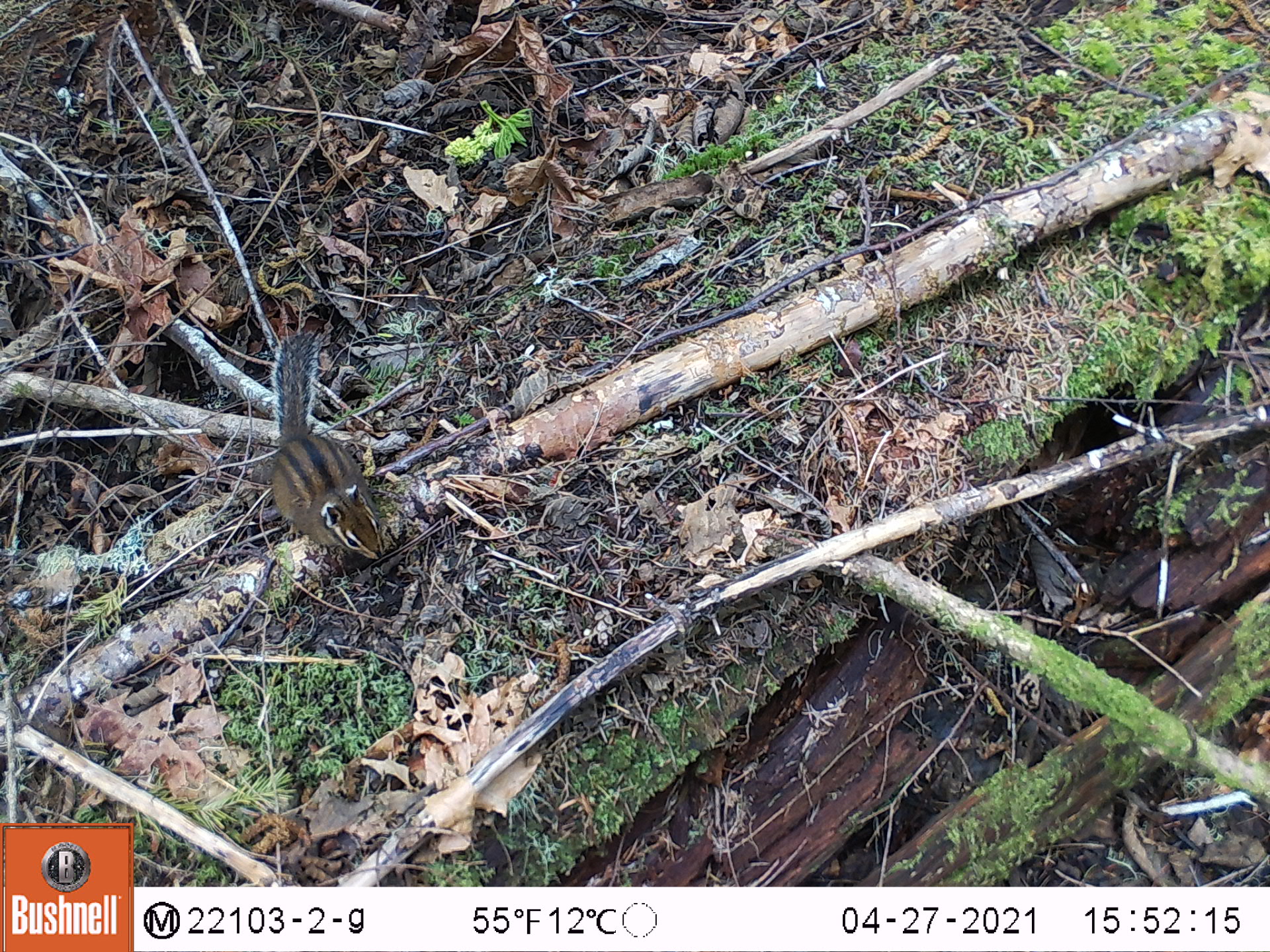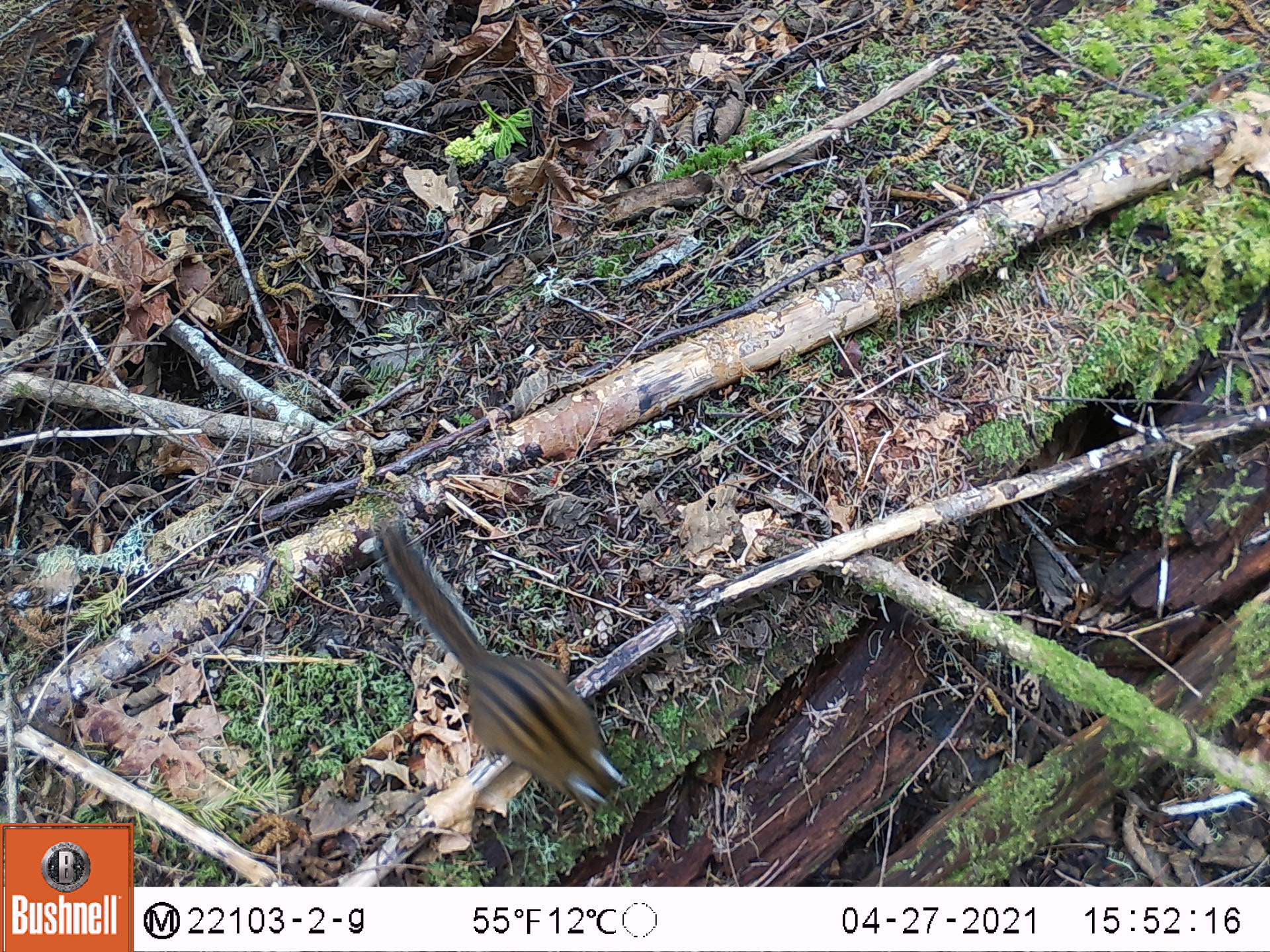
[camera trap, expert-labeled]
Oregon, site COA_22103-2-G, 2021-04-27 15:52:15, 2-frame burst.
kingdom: Animalia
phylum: Chordata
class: Mammalia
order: Rodentia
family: Sciuridae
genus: Neotamias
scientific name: Neotamias townsendii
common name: townsend's chipmunk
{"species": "townsend's chipmunk (Neotamias townsendii)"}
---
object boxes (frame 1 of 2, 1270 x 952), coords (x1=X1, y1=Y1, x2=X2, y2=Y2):
townsend's chipmunk: (x1=227, y1=297, x2=416, y2=586)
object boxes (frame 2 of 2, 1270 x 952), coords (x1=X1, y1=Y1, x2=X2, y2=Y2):
townsend's chipmunk: (x1=350, y1=500, x2=650, y2=827)